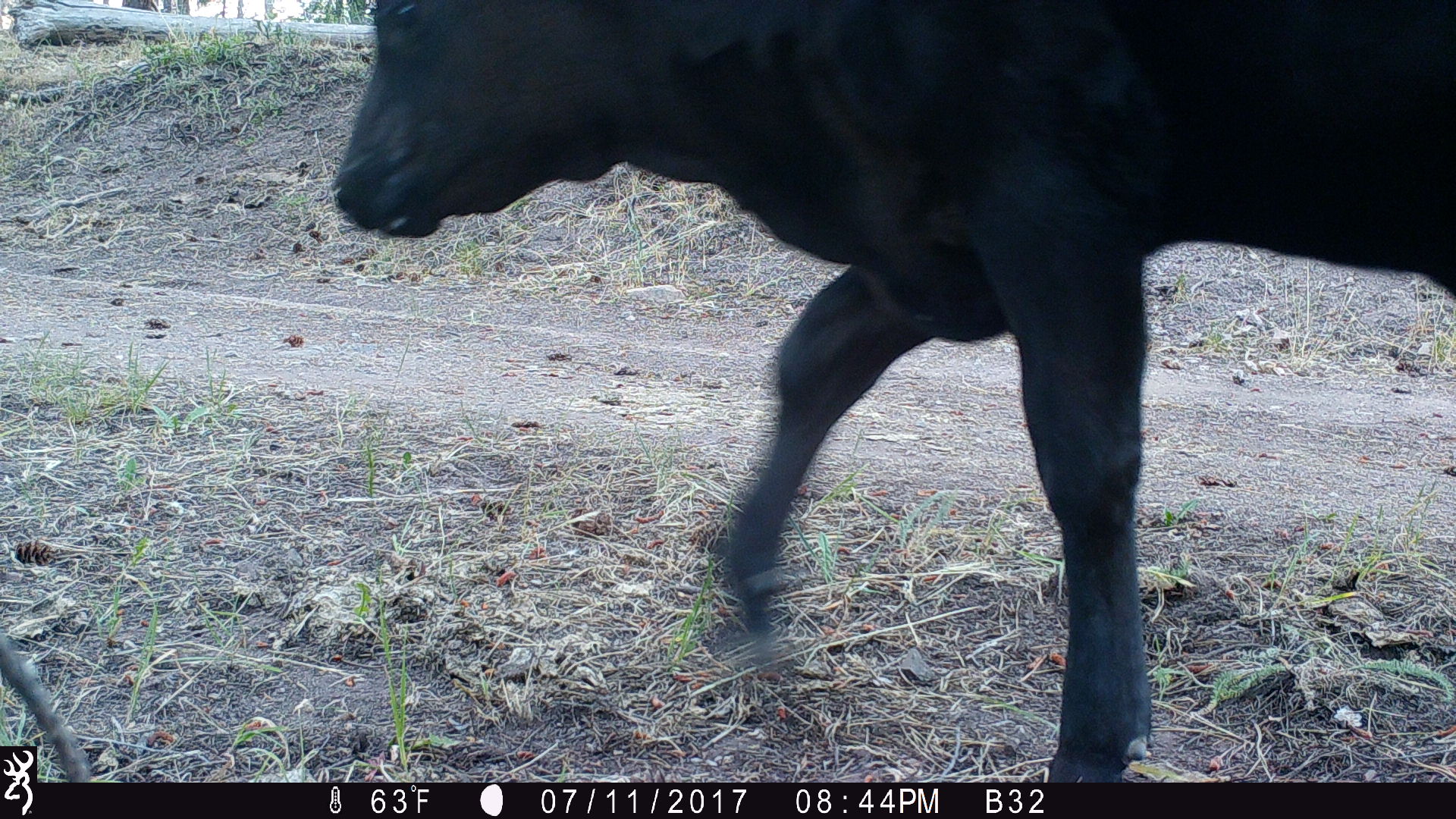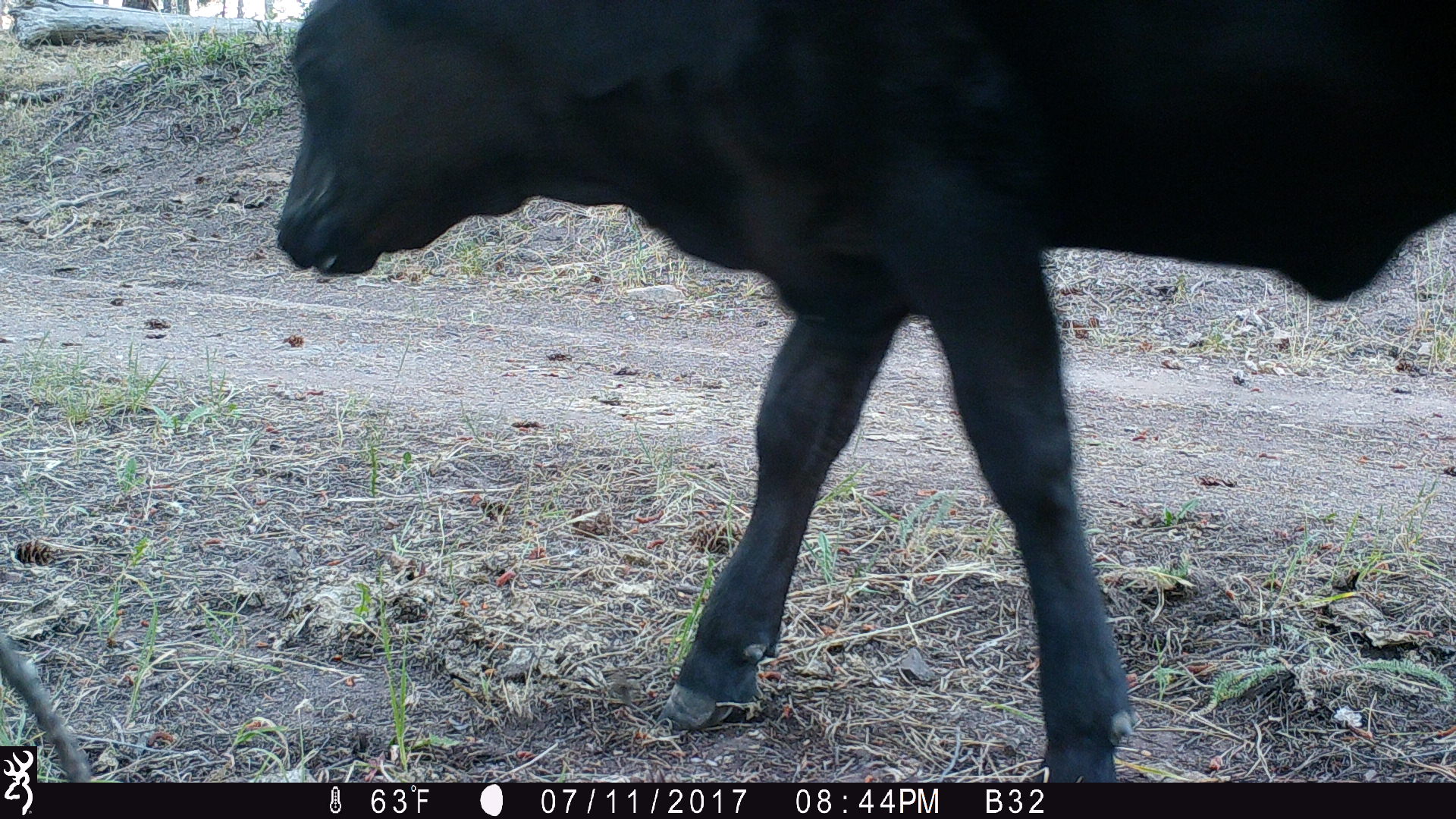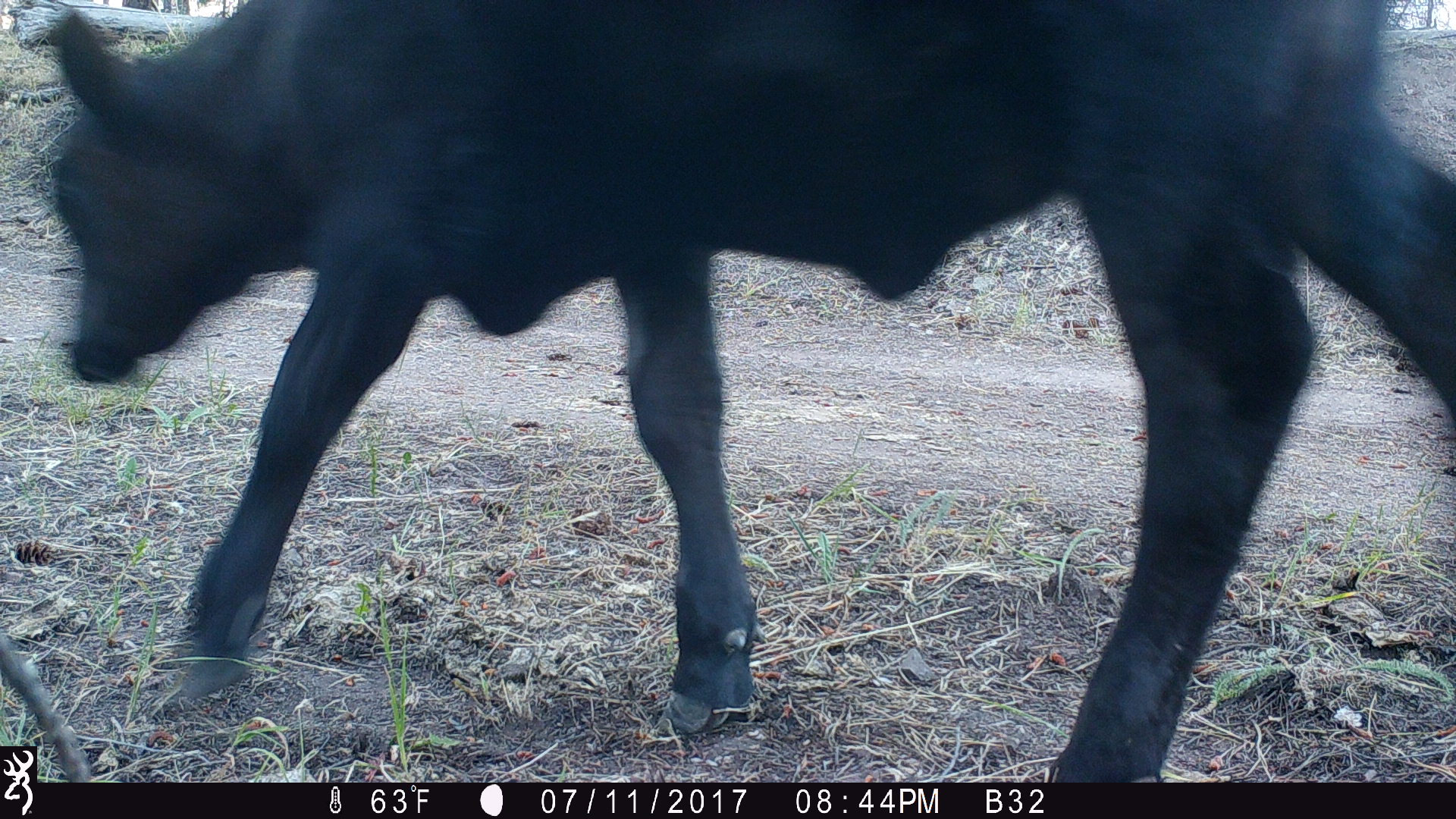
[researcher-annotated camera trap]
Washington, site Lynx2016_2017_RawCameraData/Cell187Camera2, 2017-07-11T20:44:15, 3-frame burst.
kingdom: Animalia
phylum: Chordata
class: Mammalia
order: Artiodactyla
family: Bovidae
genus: Bos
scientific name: Bos taurus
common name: domestic cattle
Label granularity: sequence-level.